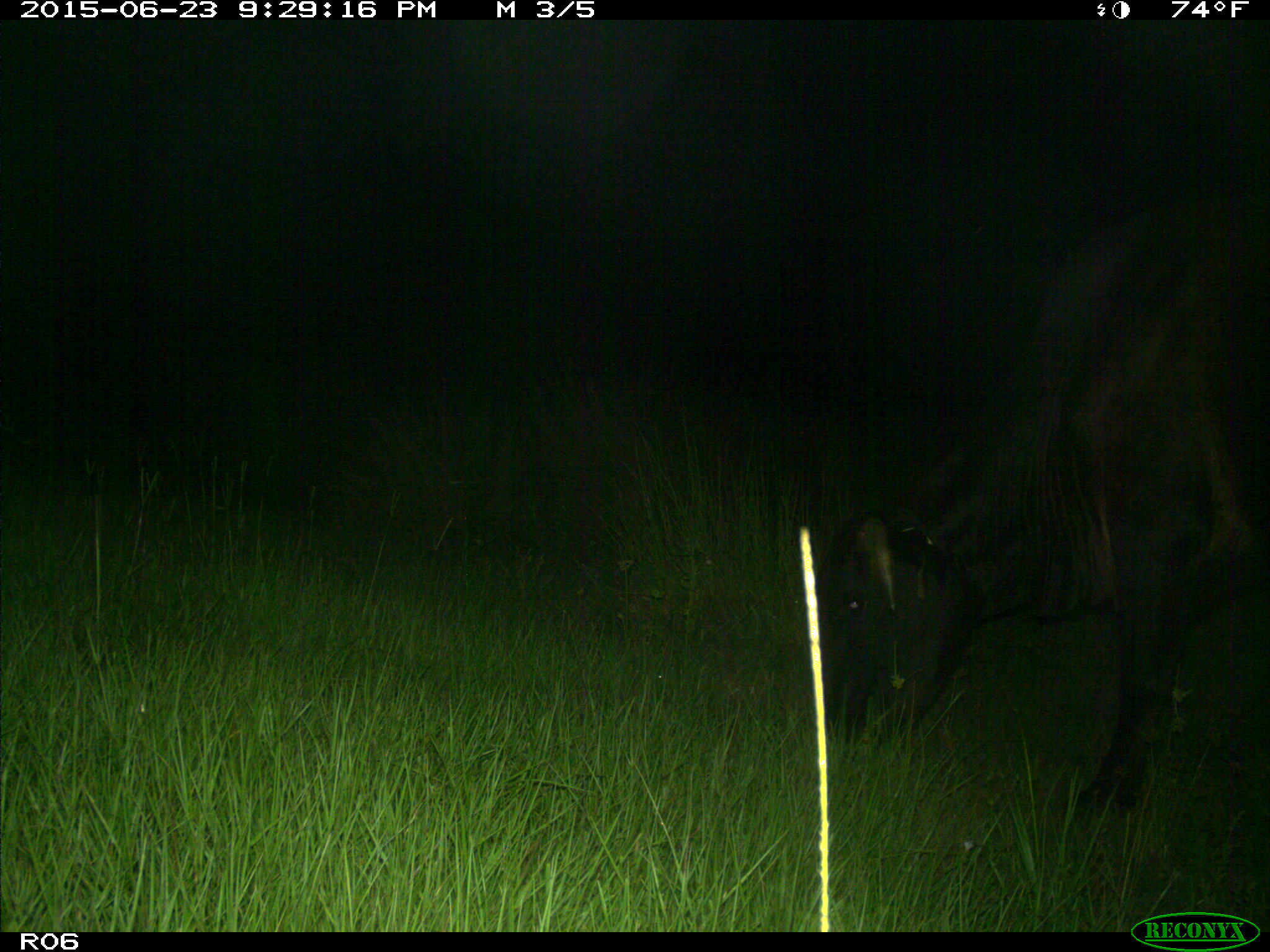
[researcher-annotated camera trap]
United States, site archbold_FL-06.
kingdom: Animalia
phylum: Chordata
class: Mammalia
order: Artiodactyla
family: Bovidae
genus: Bos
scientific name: Bos taurus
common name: domestic cow